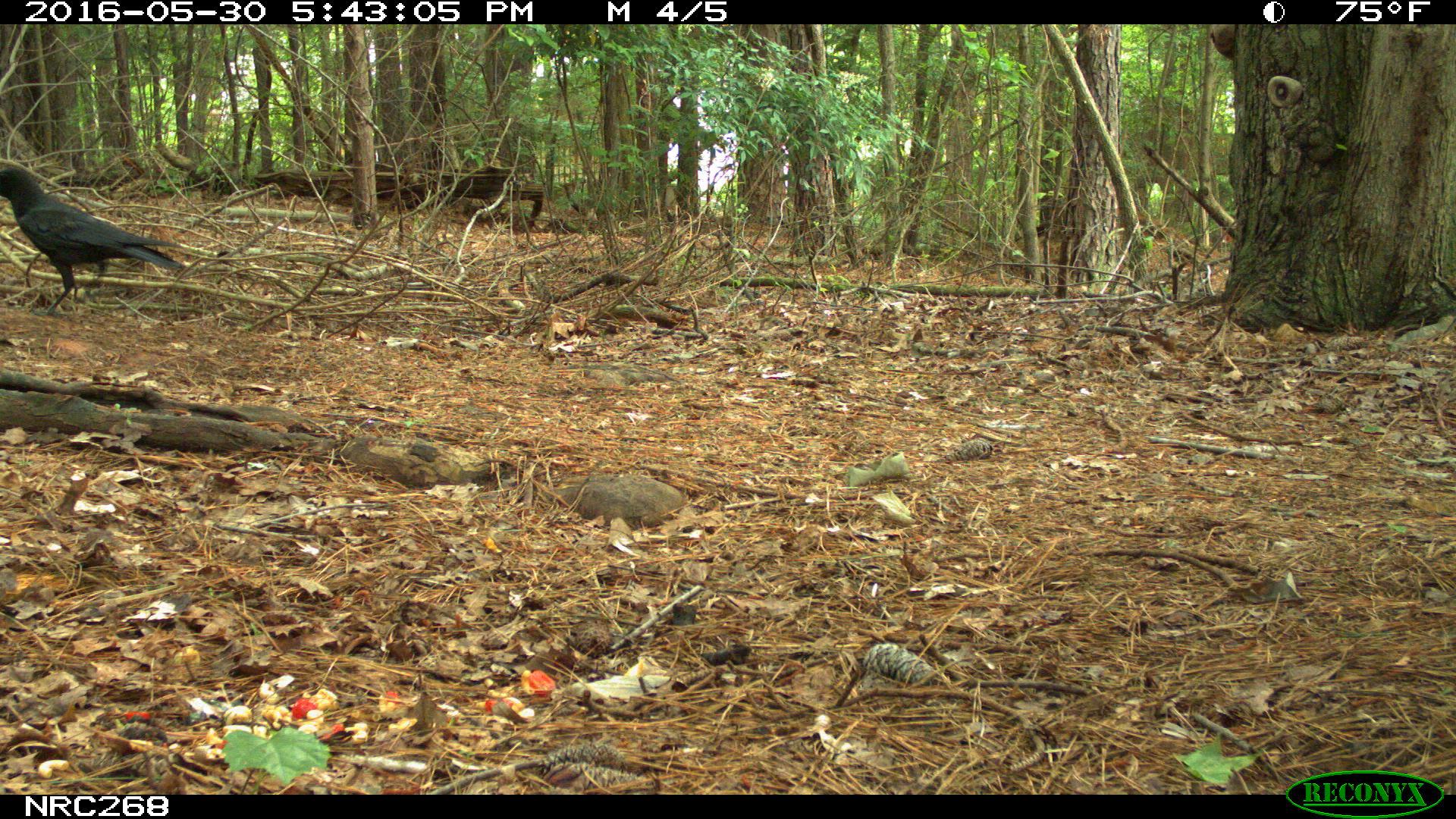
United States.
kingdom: Animalia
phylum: Chordata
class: Aves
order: Passeriformes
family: Corvidae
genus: Corvus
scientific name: Corvus brachyrhynchos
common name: american crow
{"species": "American Crow (Corvus brachyrhynchos)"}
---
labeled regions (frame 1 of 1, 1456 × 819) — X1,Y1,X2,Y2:
American Crow: 1,158,180,302